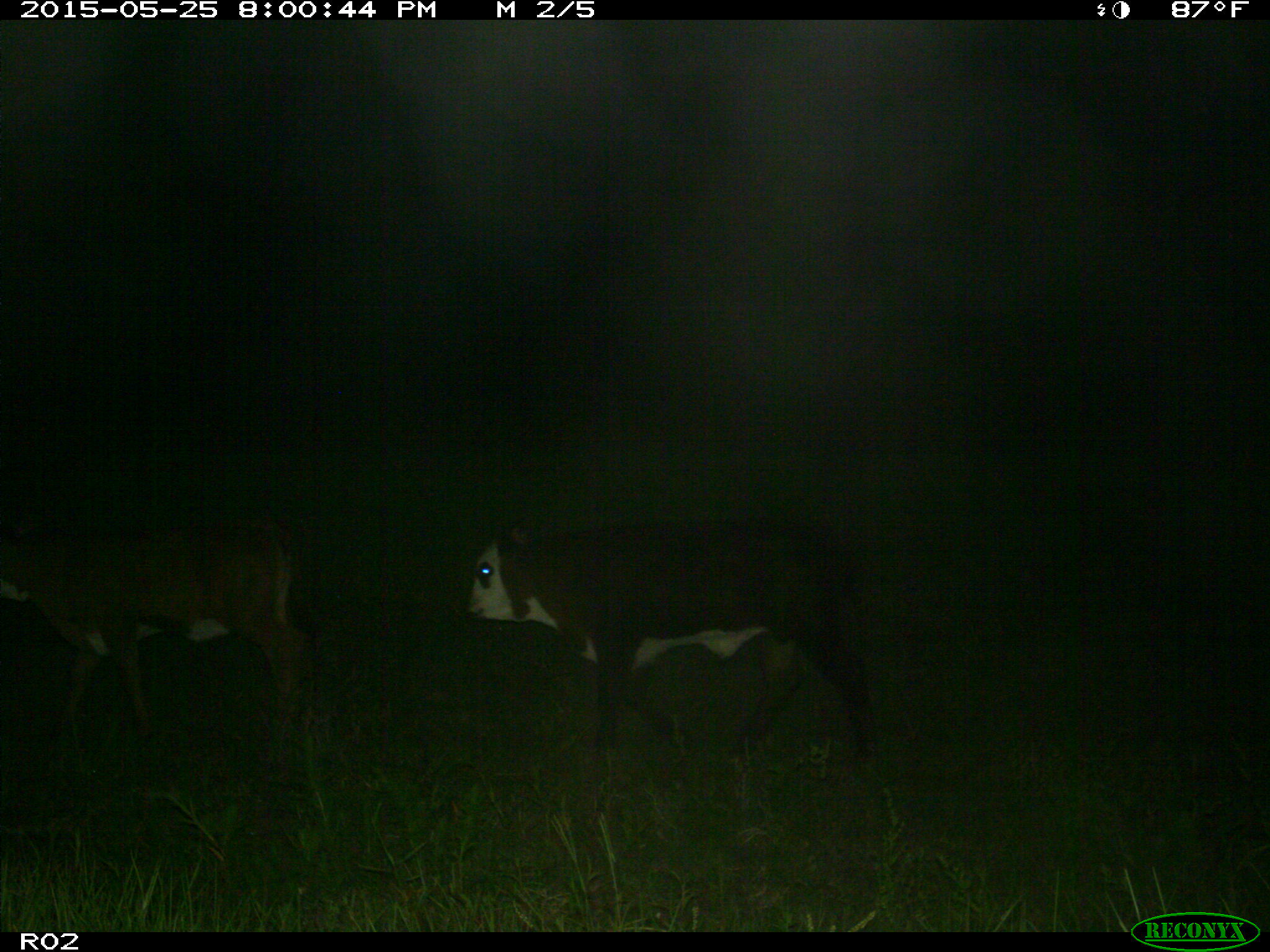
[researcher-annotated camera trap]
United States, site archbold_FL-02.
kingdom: Animalia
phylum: Chordata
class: Mammalia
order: Artiodactyla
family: Bovidae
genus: Bos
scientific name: Bos taurus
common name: domestic cow